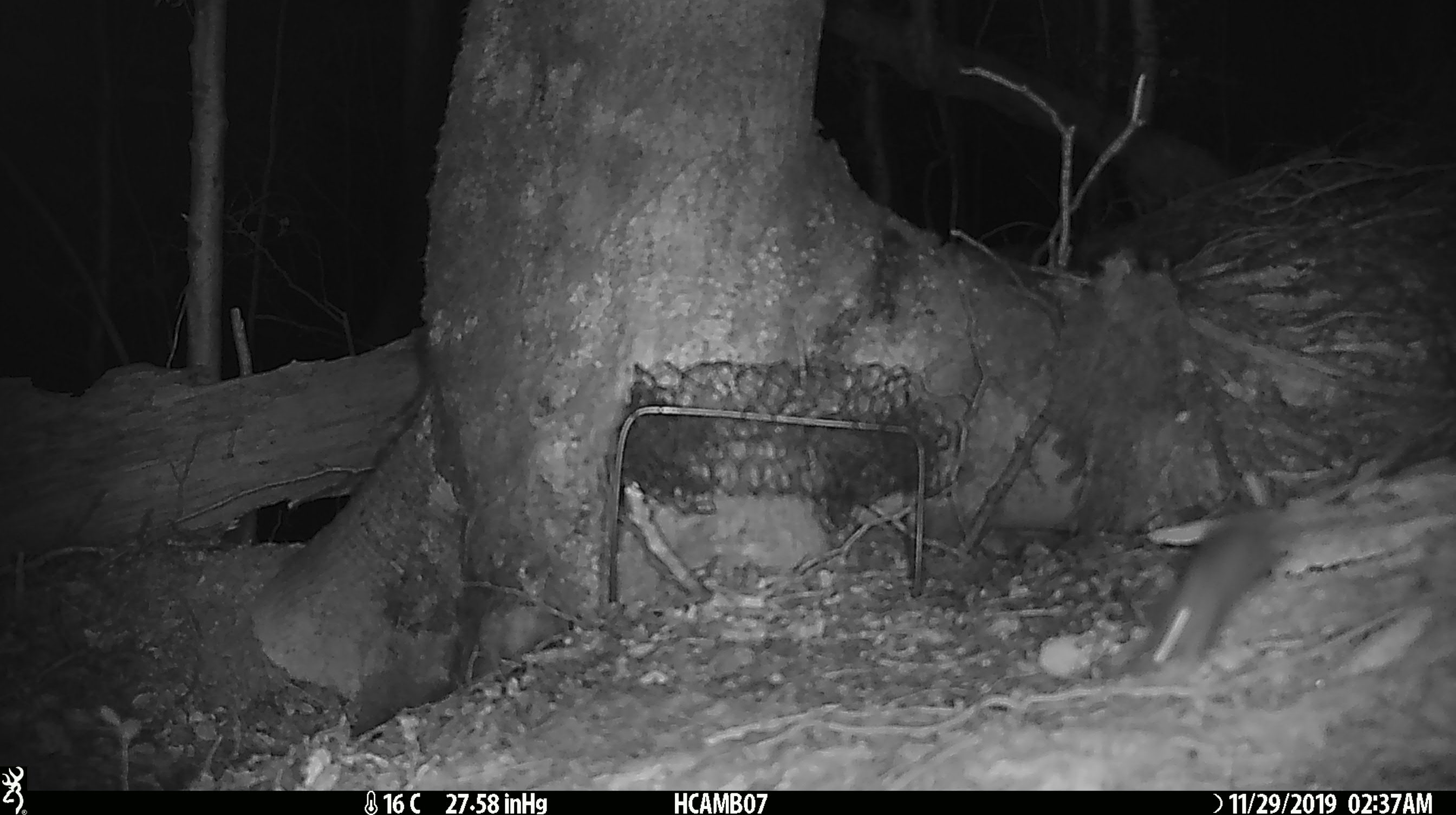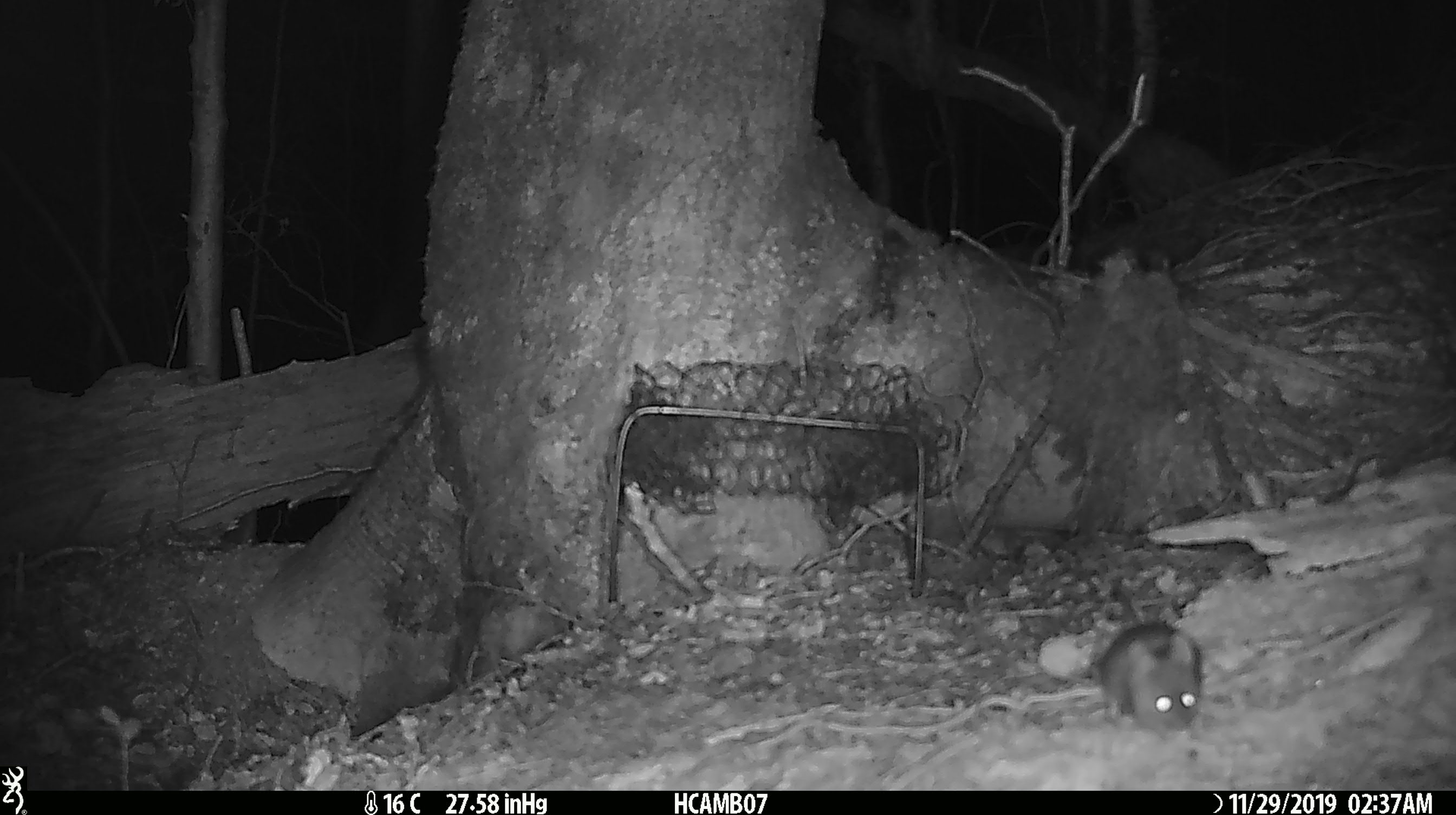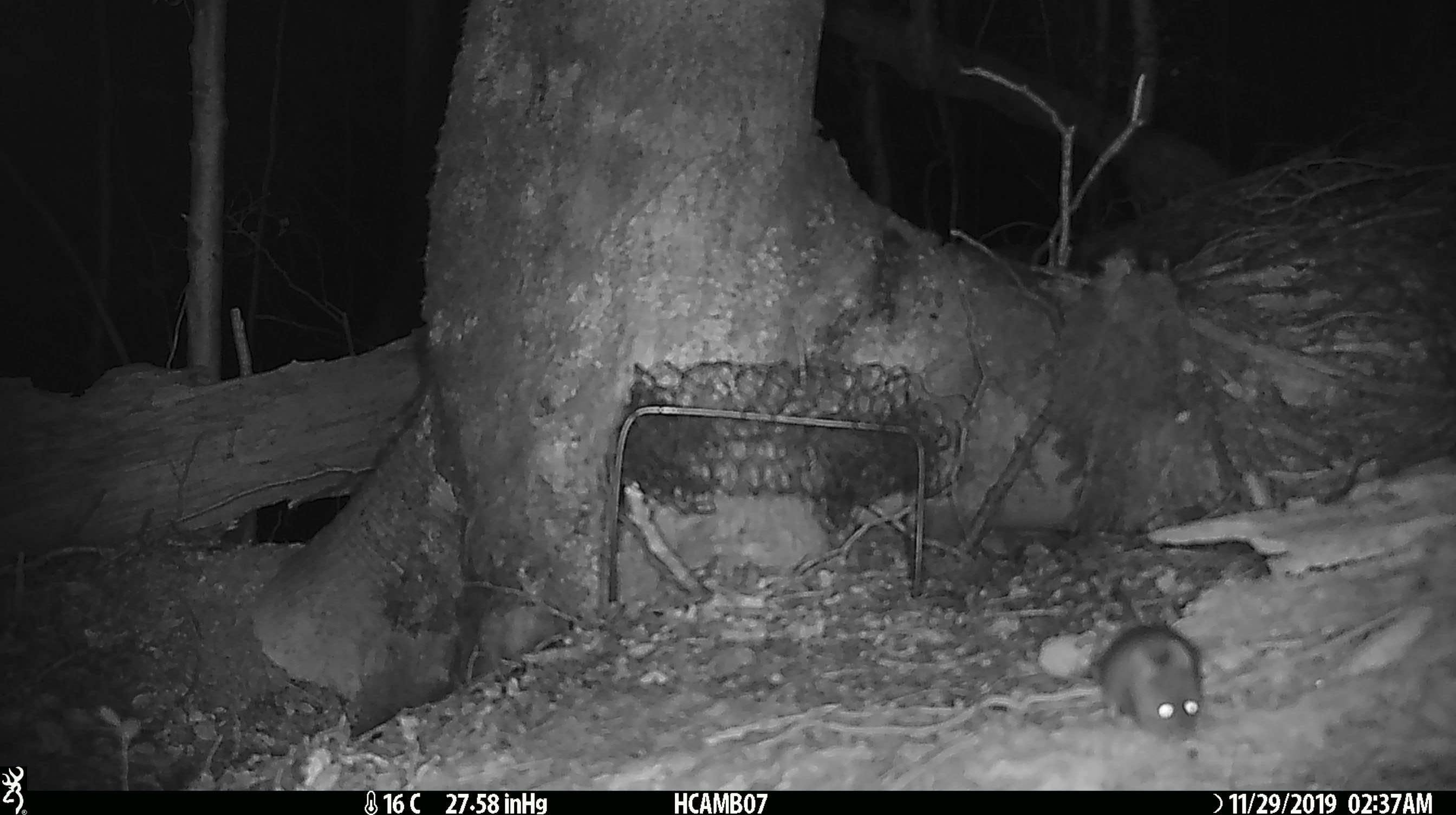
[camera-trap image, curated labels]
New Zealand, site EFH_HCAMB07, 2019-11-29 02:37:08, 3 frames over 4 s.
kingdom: Animalia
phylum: Chordata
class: Mammalia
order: Rodentia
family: Muridae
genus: Mus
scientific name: Mus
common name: mouse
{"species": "mouse (Mus)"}